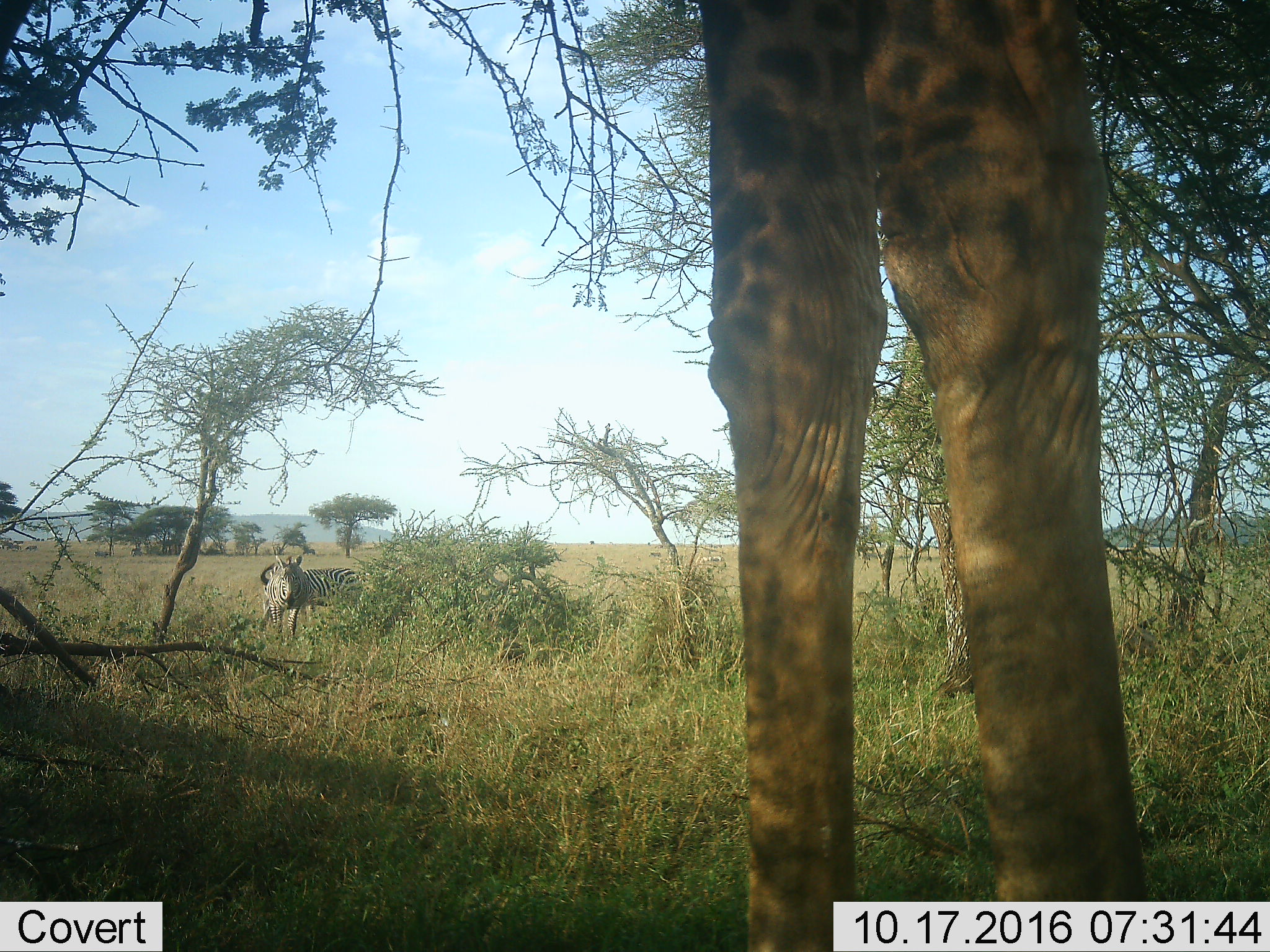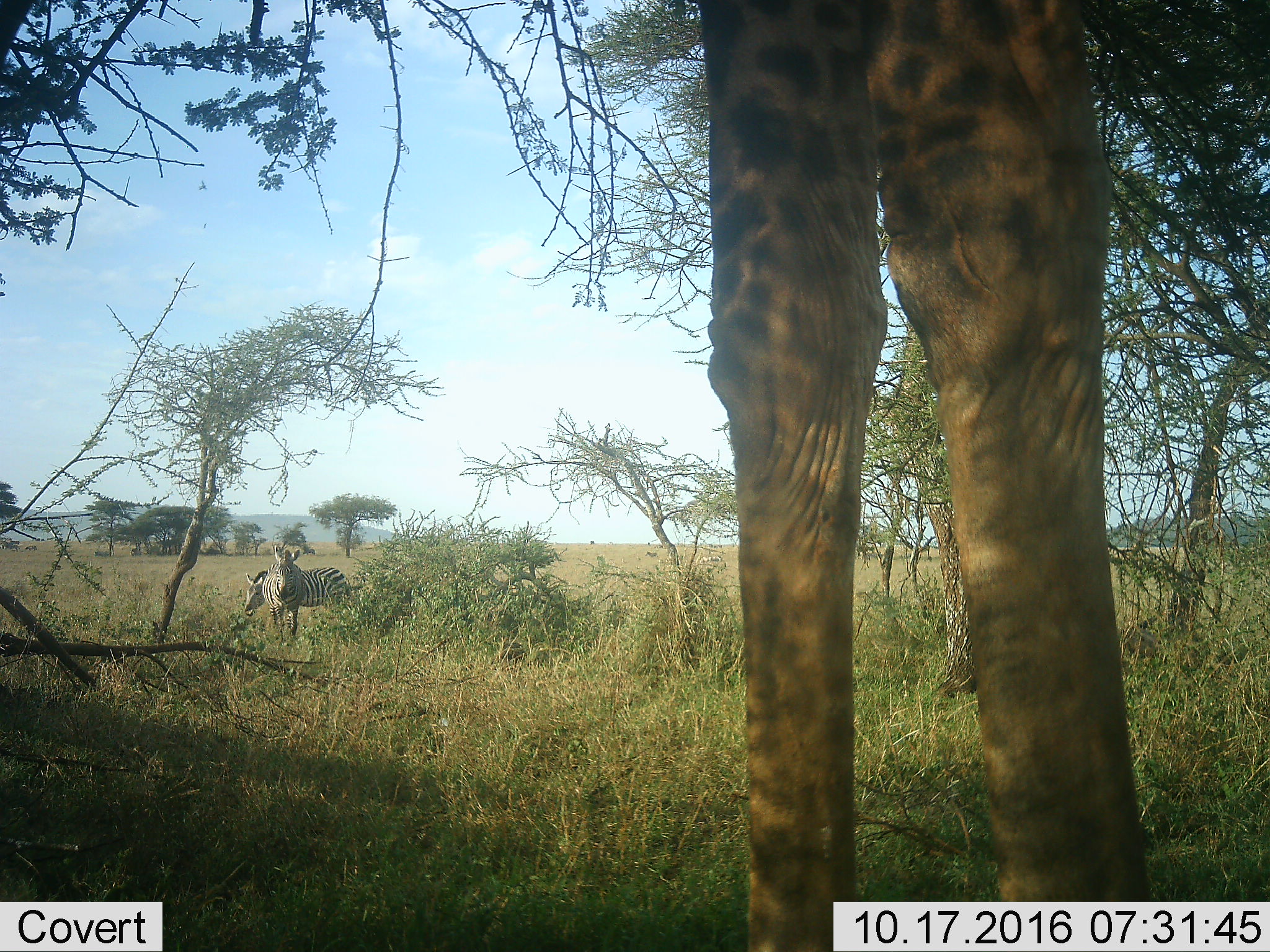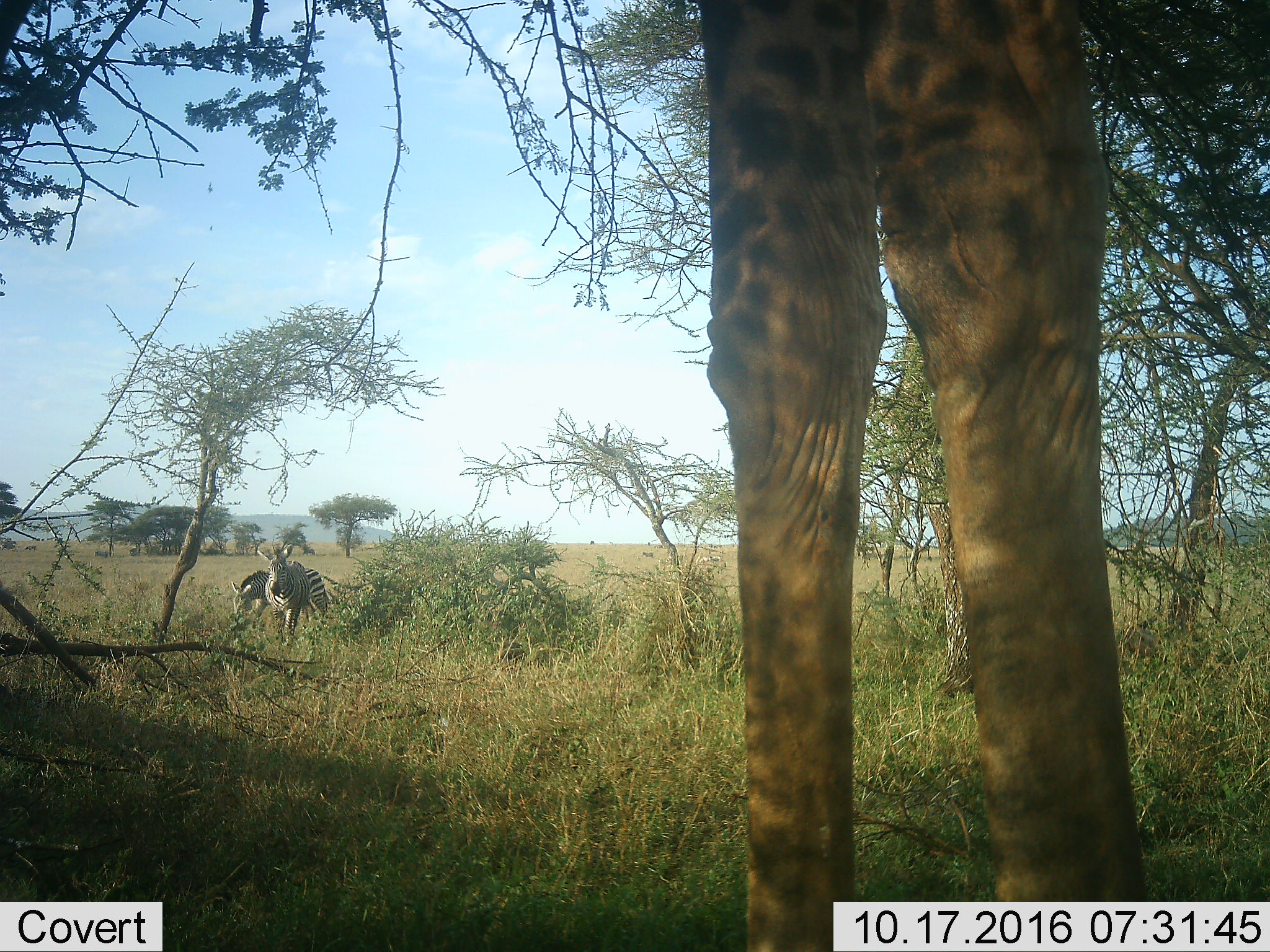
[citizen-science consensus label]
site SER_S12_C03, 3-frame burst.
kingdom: Animalia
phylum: Chordata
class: Mammalia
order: Artiodactyla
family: Giraffidae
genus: Giraffa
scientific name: Giraffa camelopardalis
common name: giraffe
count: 1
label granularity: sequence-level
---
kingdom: Animalia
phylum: Chordata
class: Mammalia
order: Perissodactyla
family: Equidae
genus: Equus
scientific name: Equus quagga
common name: plains zebra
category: zebraplains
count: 2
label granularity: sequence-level